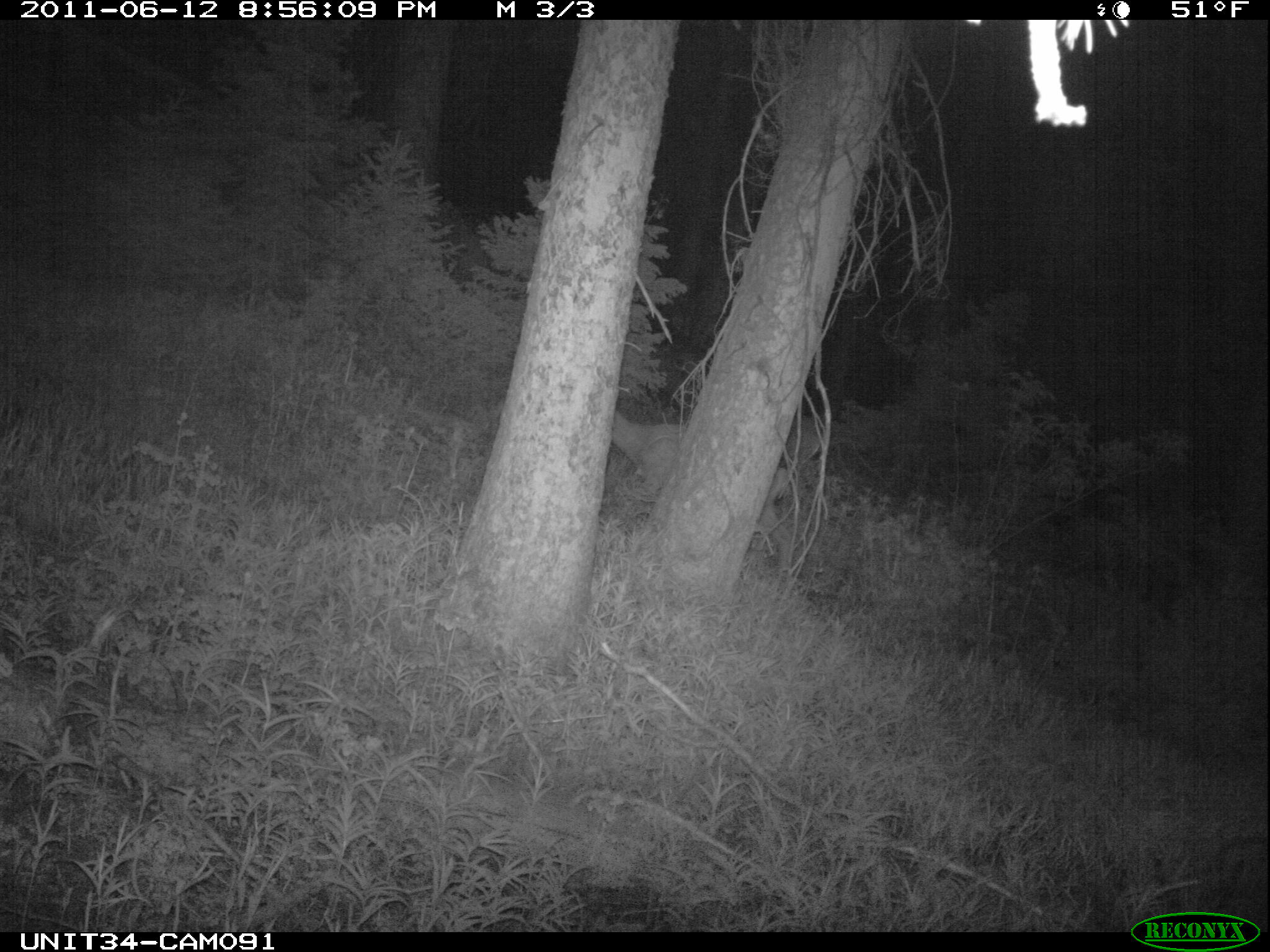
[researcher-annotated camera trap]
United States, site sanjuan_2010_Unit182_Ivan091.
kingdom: Animalia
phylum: Chordata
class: Mammalia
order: Artiodactyla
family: Cervidae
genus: Odocoileus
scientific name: Odocoileus hemionus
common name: mule deer